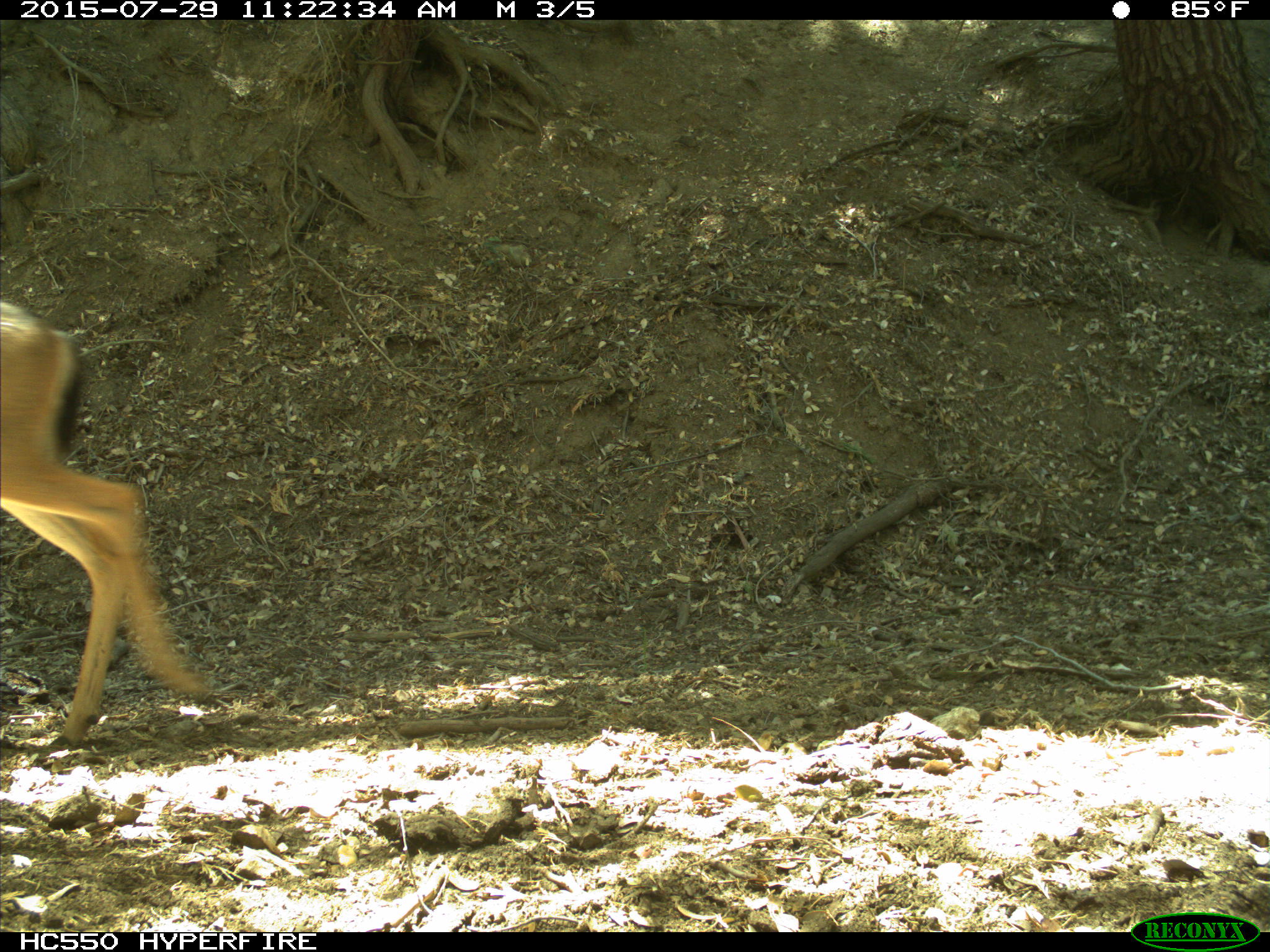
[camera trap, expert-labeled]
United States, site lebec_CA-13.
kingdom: Animalia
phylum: Chordata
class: Mammalia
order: Artiodactyla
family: Cervidae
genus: Odocoileus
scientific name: Odocoileus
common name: deer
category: unidentified deer